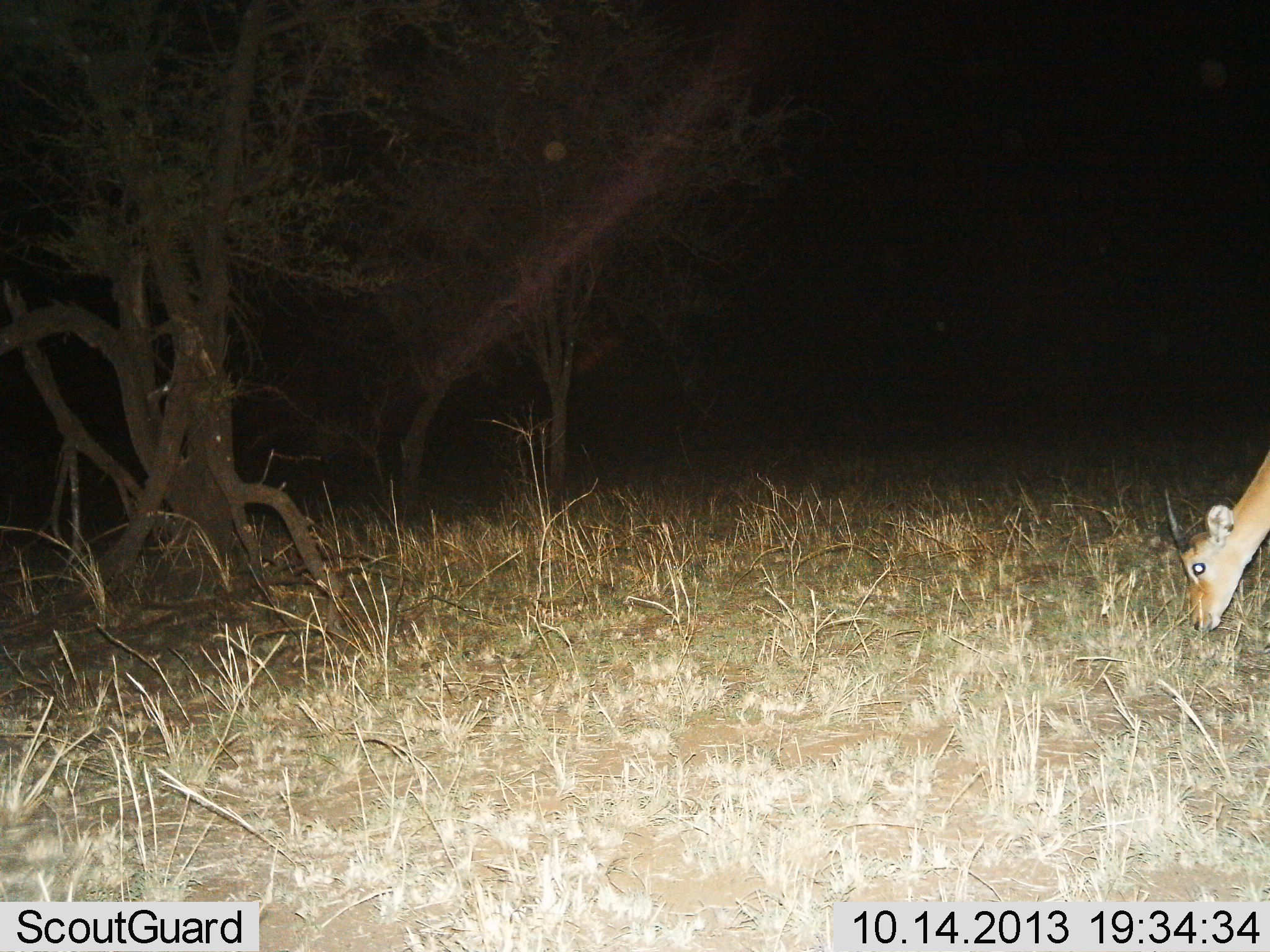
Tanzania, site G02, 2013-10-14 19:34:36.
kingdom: Animalia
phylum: Chordata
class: Mammalia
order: Artiodactyla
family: Bovidae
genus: Redunca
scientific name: Redunca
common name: reedbuck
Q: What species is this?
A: Reedbuck (Redunca).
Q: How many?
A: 1.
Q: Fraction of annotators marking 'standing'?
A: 14%.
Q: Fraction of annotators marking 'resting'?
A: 0%.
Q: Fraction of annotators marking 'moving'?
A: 0%.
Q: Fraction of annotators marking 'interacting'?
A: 0%.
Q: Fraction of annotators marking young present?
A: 0%.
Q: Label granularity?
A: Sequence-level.